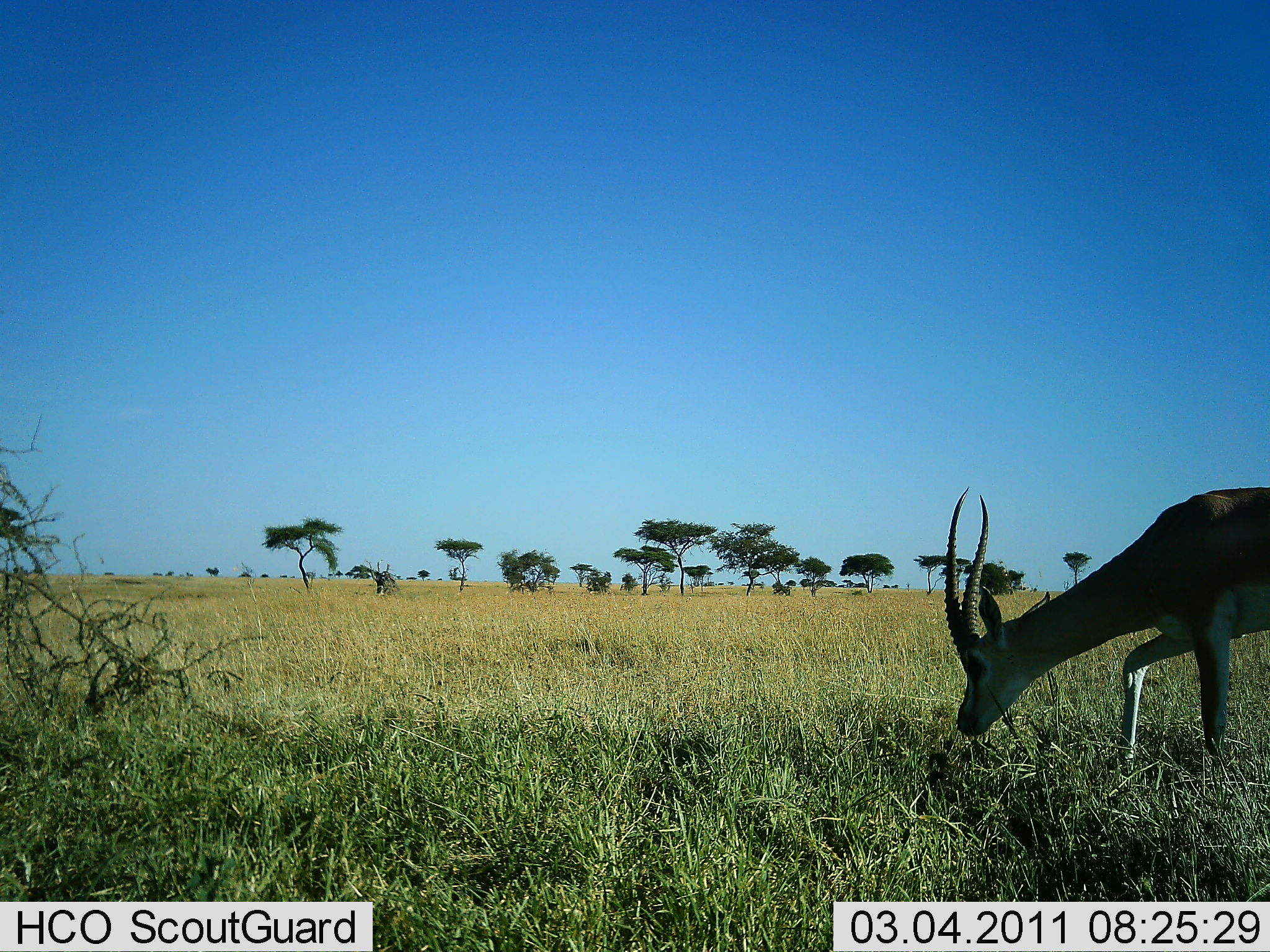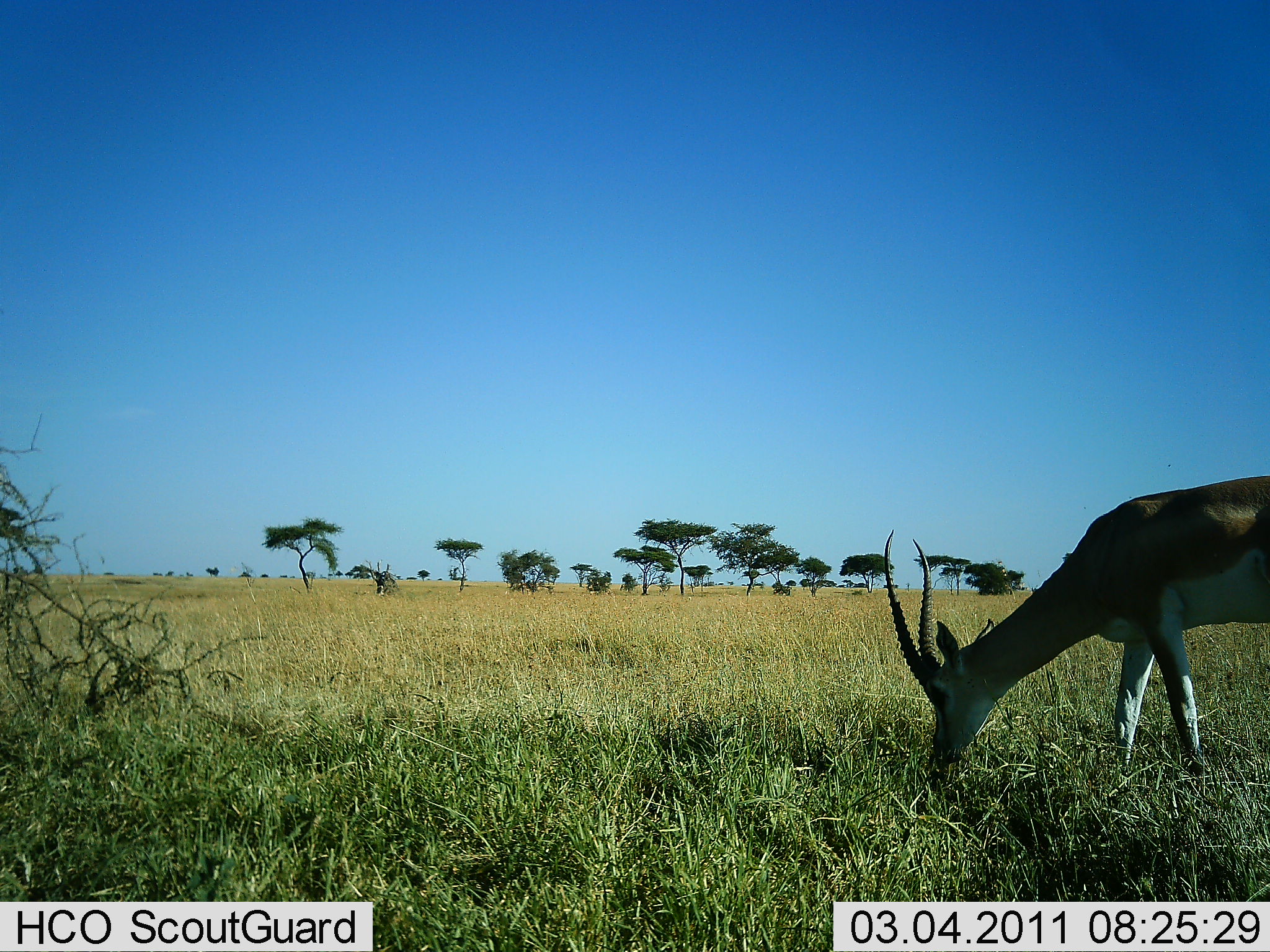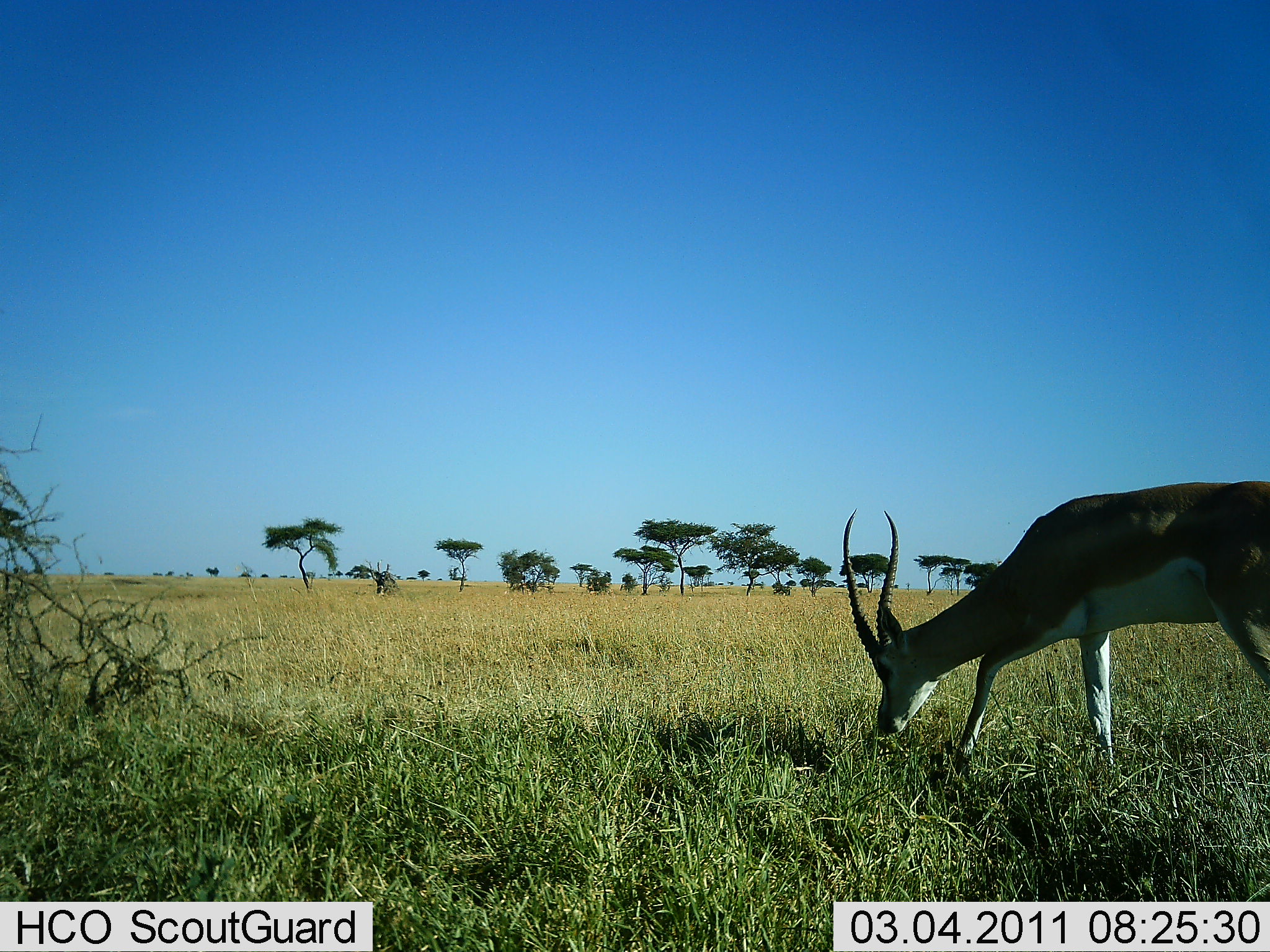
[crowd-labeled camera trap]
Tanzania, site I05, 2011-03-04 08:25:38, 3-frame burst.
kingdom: Animalia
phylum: Chordata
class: Mammalia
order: Artiodactyla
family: Bovidae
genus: Nanger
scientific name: Nanger granti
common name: grant's gazelle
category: gazellegrants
Gazellegrants (grant's gazelle) (Nanger granti), count 1. Behavior (volunteer vote fractions): standing 17%, resting 0%, moving 33%, interacting 0%. Young present (vote fraction): 0%. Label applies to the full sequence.